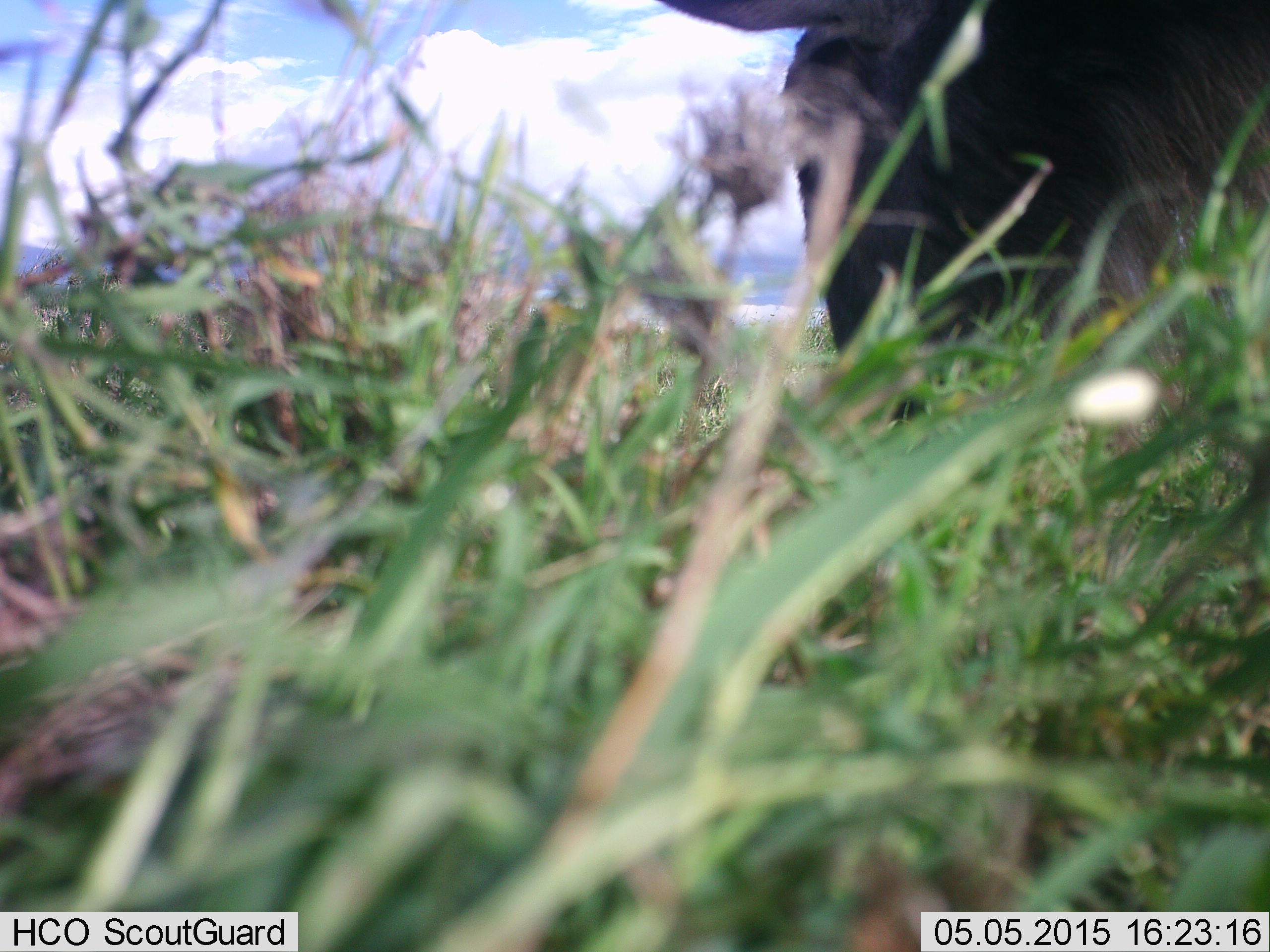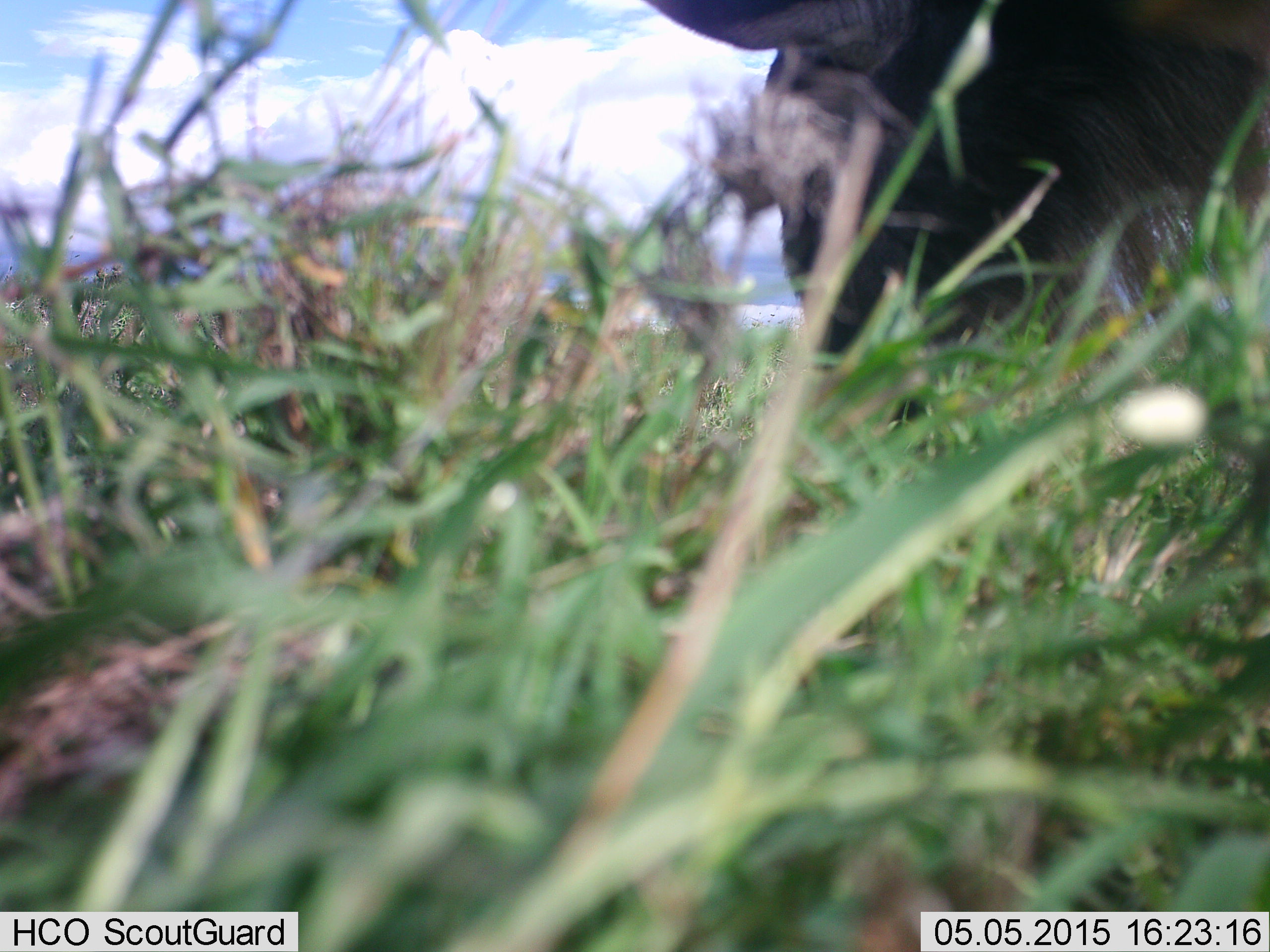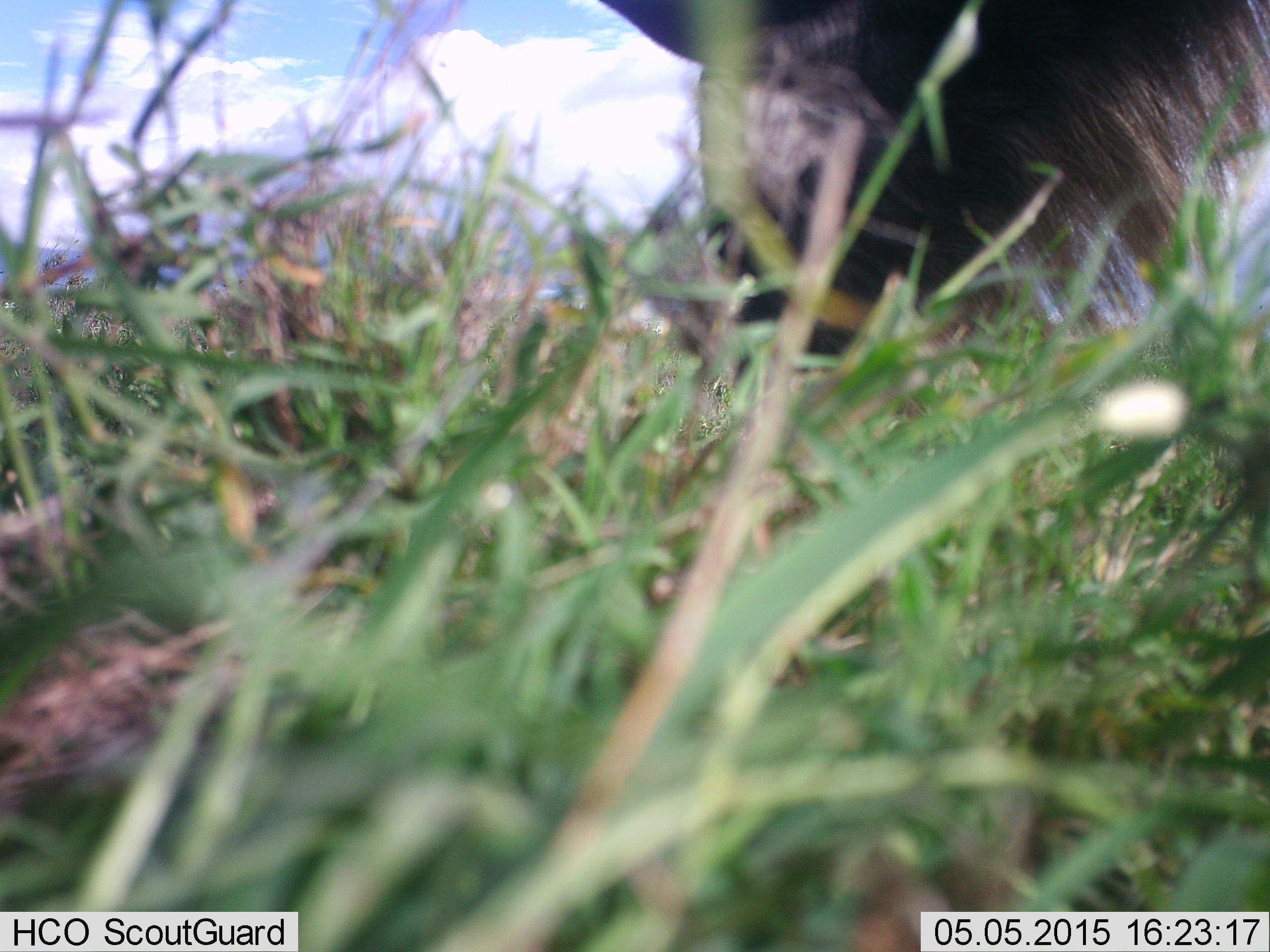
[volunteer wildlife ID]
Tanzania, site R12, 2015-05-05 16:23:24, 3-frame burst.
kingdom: Animalia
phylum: Chordata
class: Mammalia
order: Artiodactyla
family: Bovidae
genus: Connochaetes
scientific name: Connochaetes taurinus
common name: blue wildebeest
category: wildebeest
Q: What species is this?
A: Wildebeest (blue wildebeest) (Connochaetes taurinus).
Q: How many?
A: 1.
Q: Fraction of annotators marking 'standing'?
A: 50%.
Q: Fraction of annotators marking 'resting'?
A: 0%.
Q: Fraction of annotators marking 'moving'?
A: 0%.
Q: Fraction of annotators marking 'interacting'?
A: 0%.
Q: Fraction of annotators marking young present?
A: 0%.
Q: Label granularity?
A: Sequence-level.